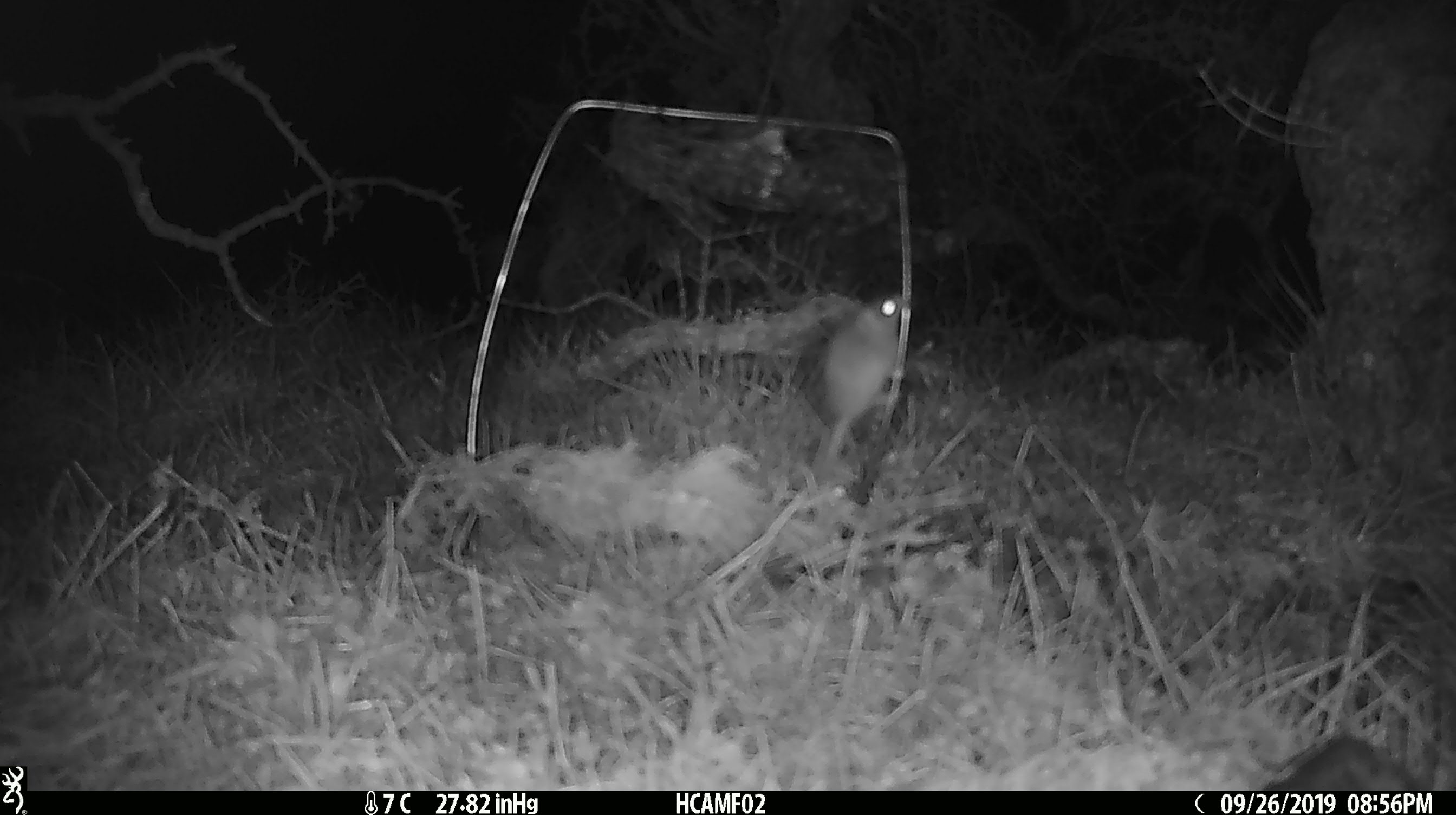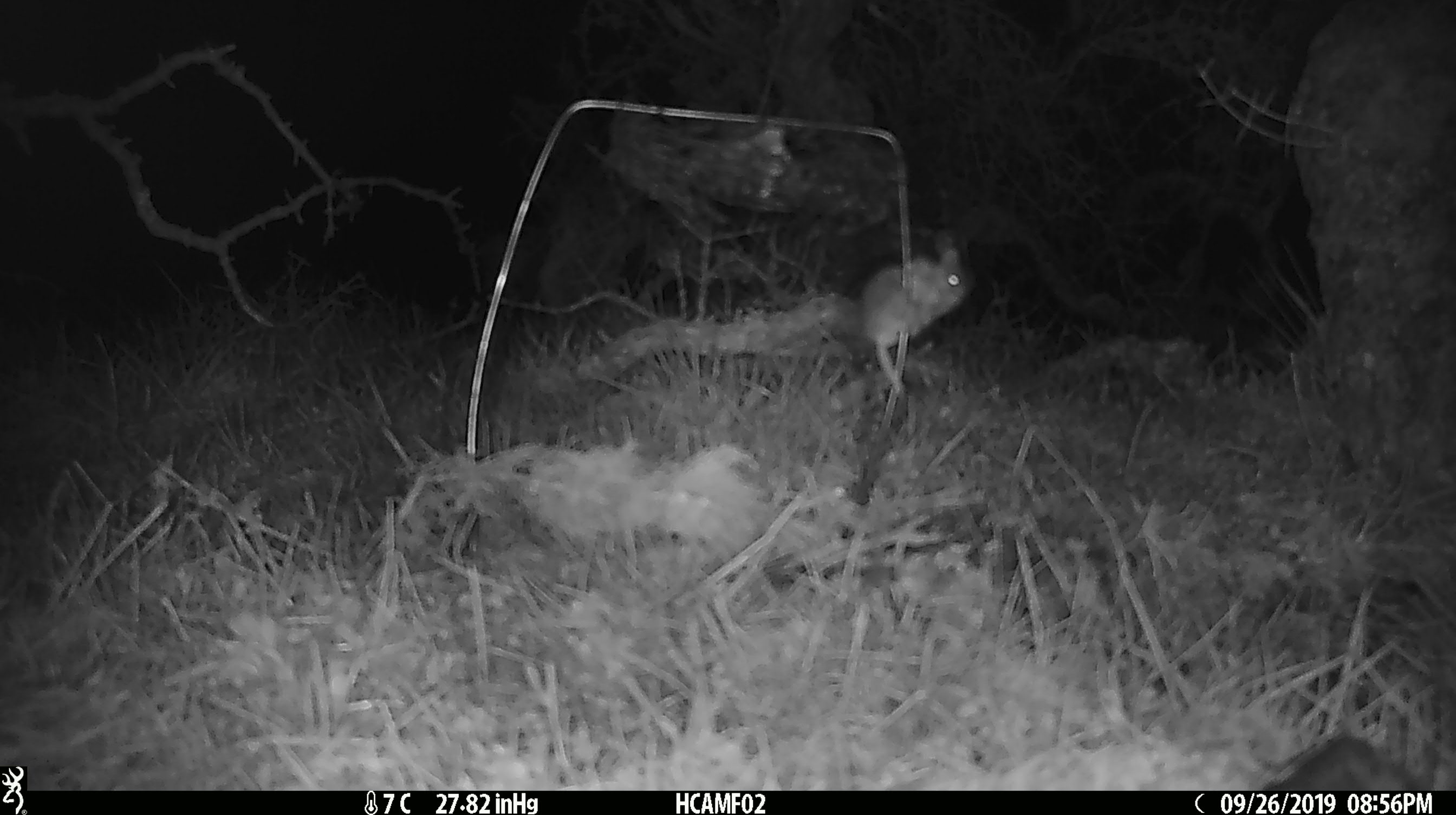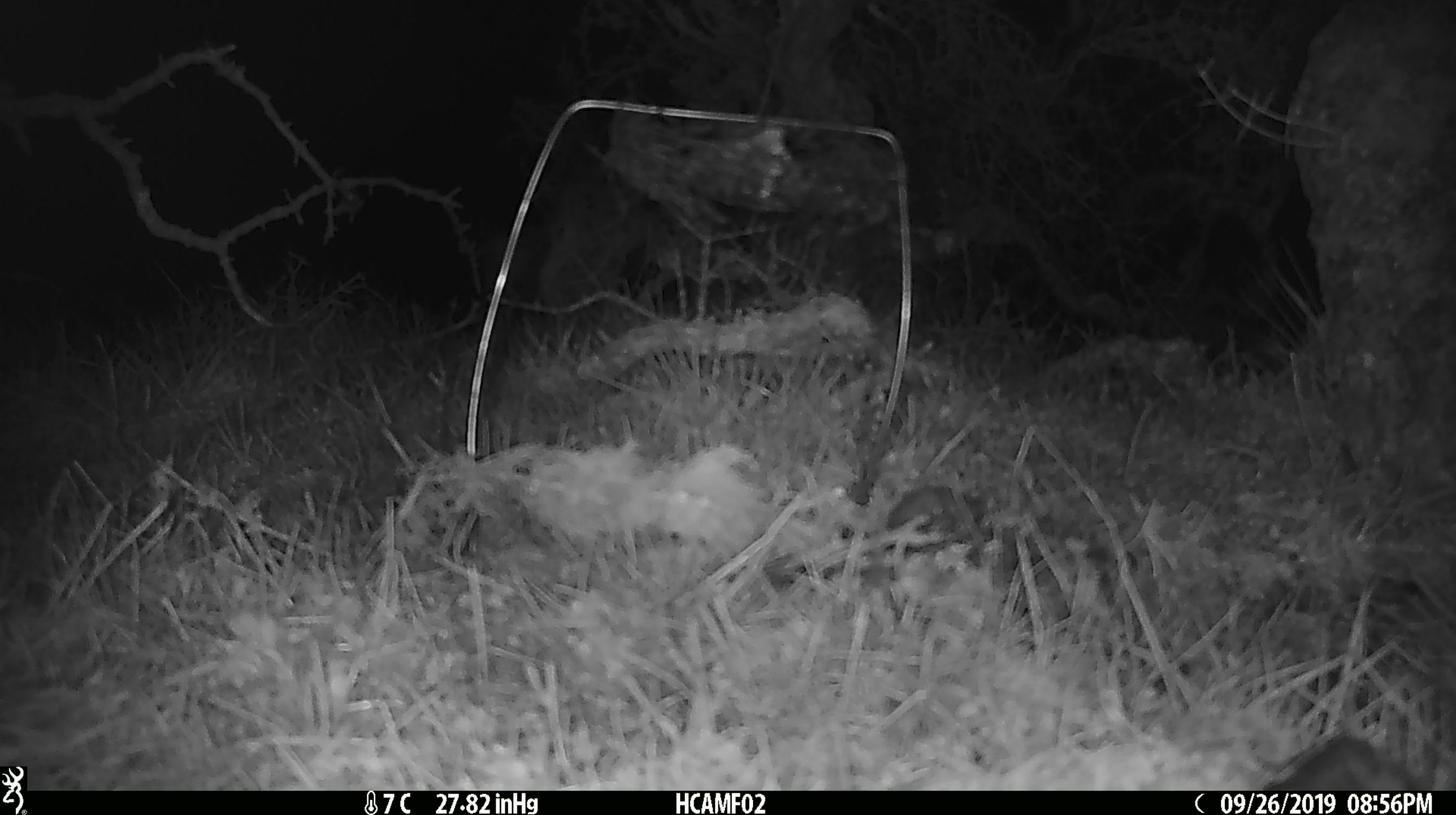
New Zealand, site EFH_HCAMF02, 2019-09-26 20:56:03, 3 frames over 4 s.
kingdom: Animalia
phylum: Chordata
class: Mammalia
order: Rodentia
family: Muridae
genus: Mus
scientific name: Mus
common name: mouse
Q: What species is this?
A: Mouse (Mus).